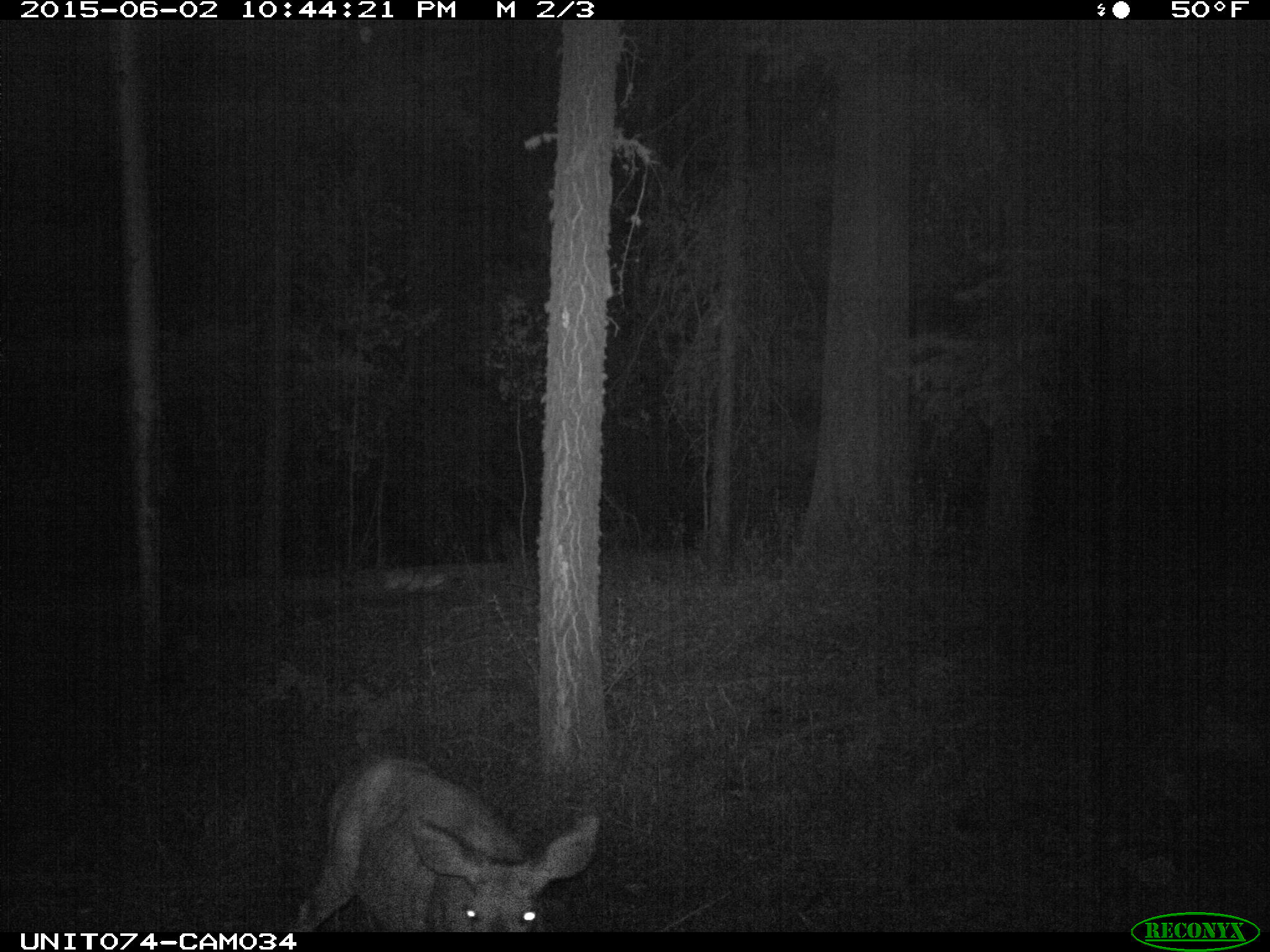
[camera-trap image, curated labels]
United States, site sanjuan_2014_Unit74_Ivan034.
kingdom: Animalia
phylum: Chordata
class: Mammalia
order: Artiodactyla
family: Cervidae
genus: Odocoileus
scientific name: Odocoileus hemionus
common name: mule deer